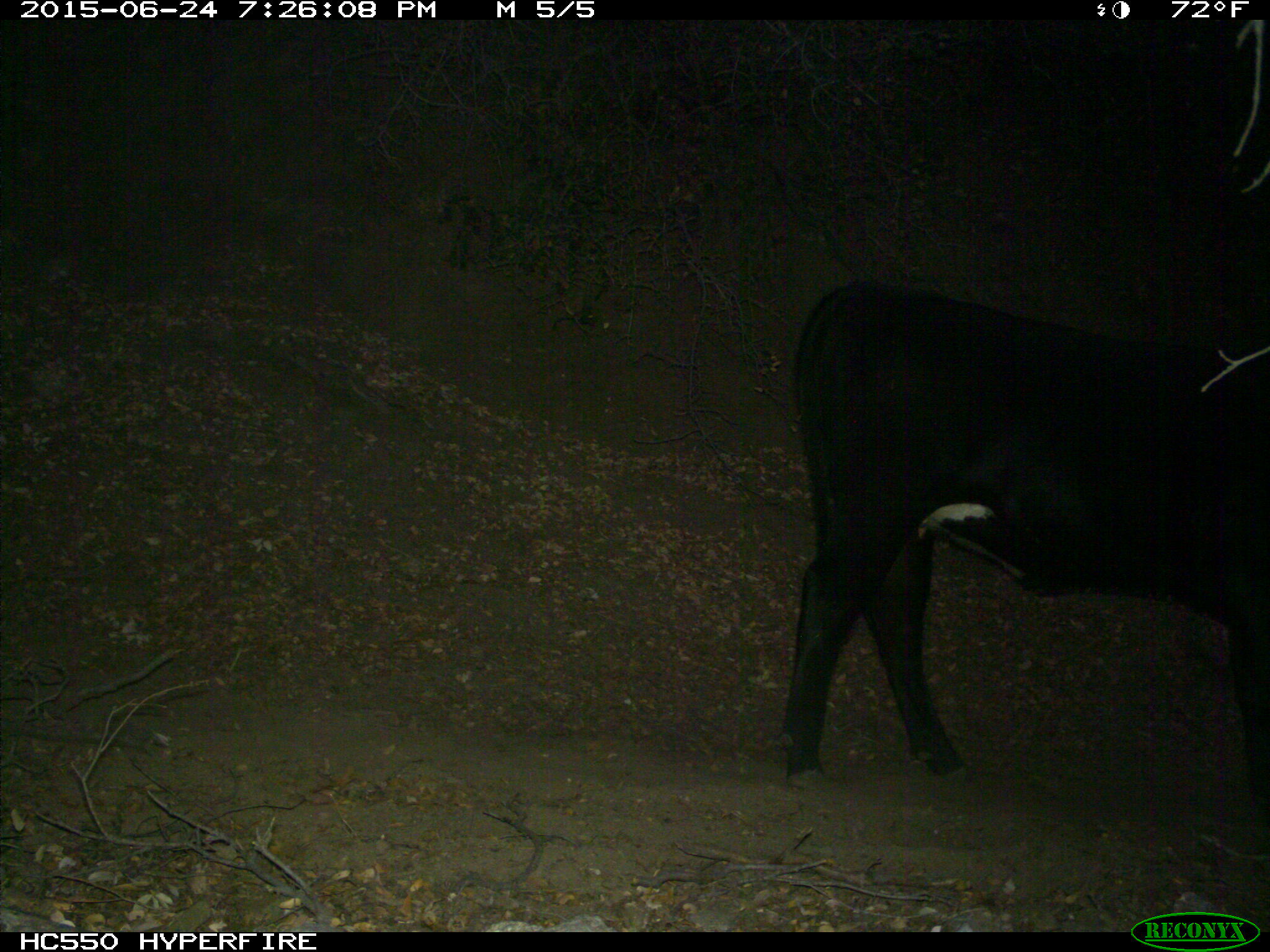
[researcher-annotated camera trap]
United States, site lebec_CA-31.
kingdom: Animalia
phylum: Chordata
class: Mammalia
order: Artiodactyla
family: Bovidae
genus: Bos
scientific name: Bos taurus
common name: domestic cow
Bos taurus (domestic cow).